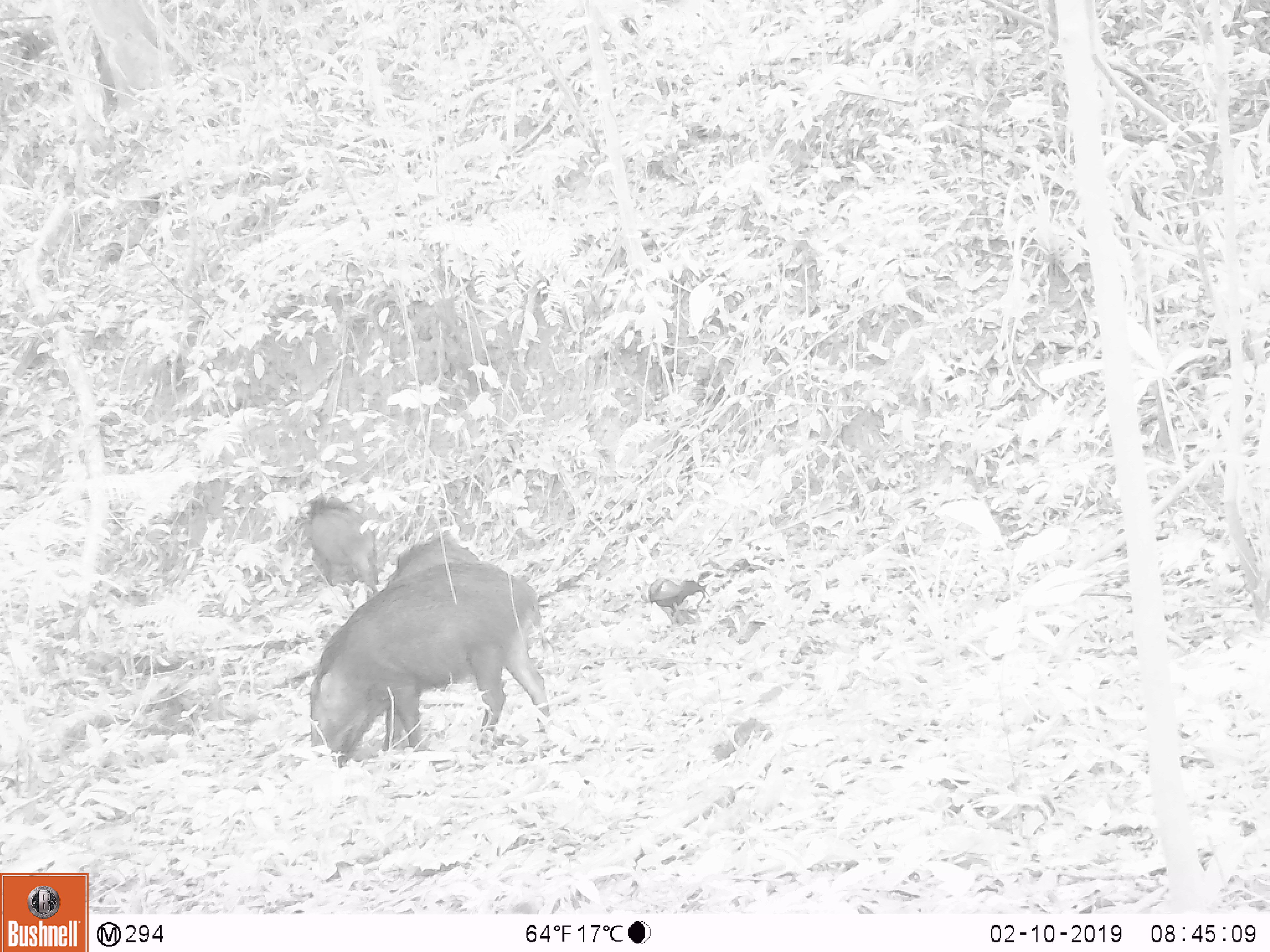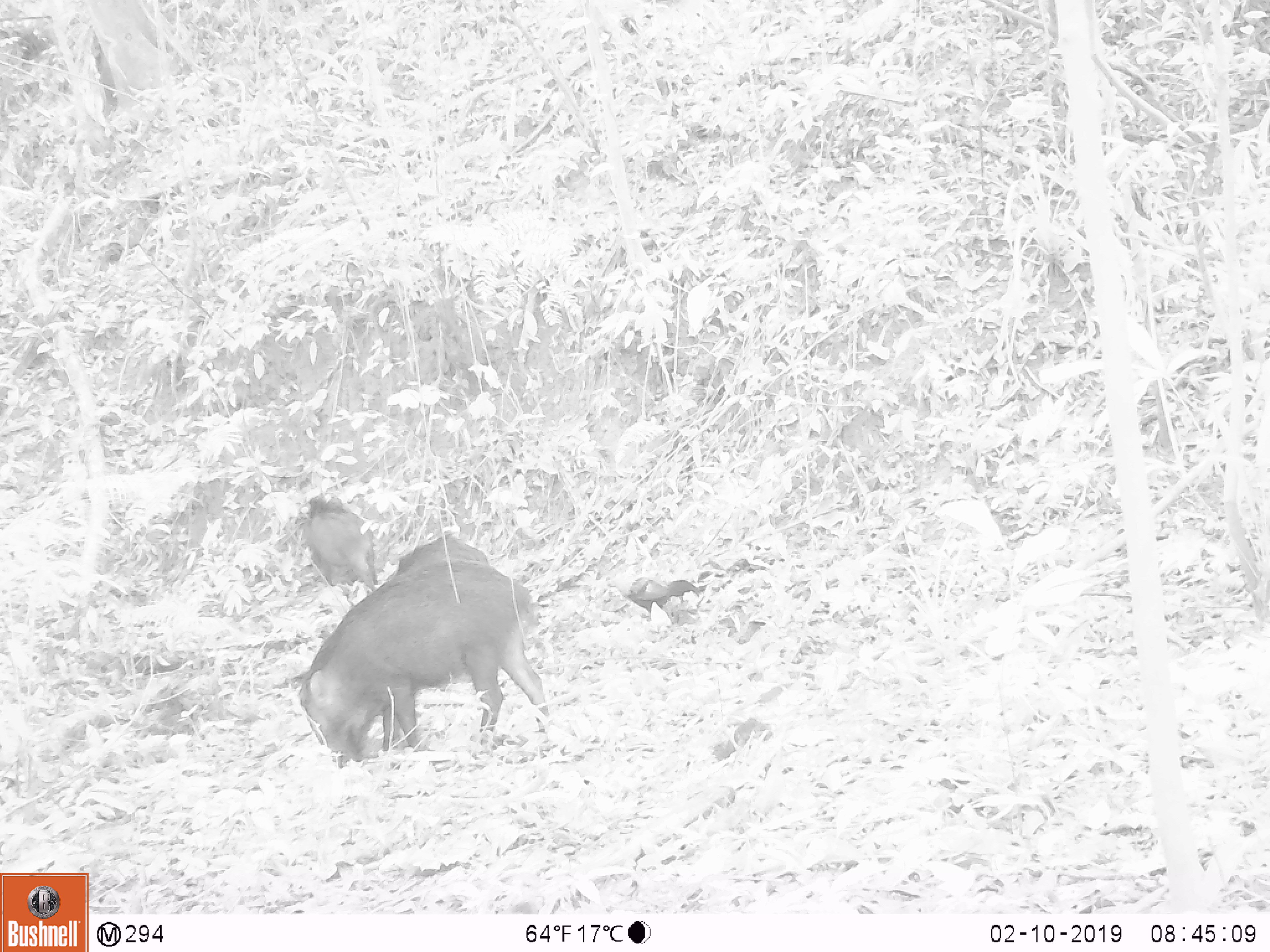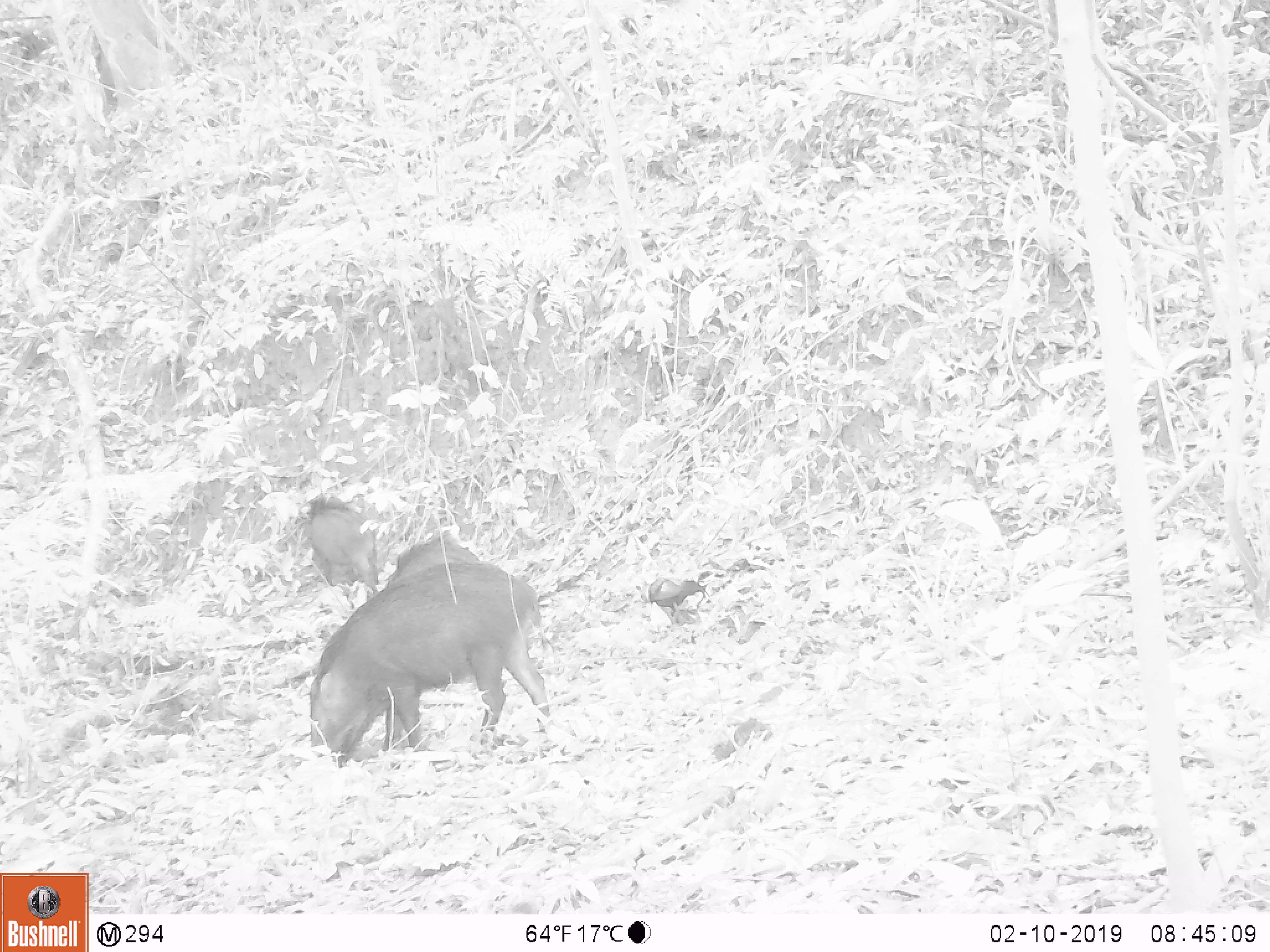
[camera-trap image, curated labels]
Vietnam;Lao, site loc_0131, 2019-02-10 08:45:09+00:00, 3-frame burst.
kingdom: Animalia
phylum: Chordata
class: Aves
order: Galliformes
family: Phasianidae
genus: Gallus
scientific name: Gallus gallus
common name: red junglefowl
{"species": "red junglefowl (Gallus gallus)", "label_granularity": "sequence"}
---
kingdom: Animalia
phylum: Chordata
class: Mammalia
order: Artiodactyla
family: Suidae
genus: Sus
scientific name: Sus scrofa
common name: eurasian wild pig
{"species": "eurasian wild pig (Sus scrofa)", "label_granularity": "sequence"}